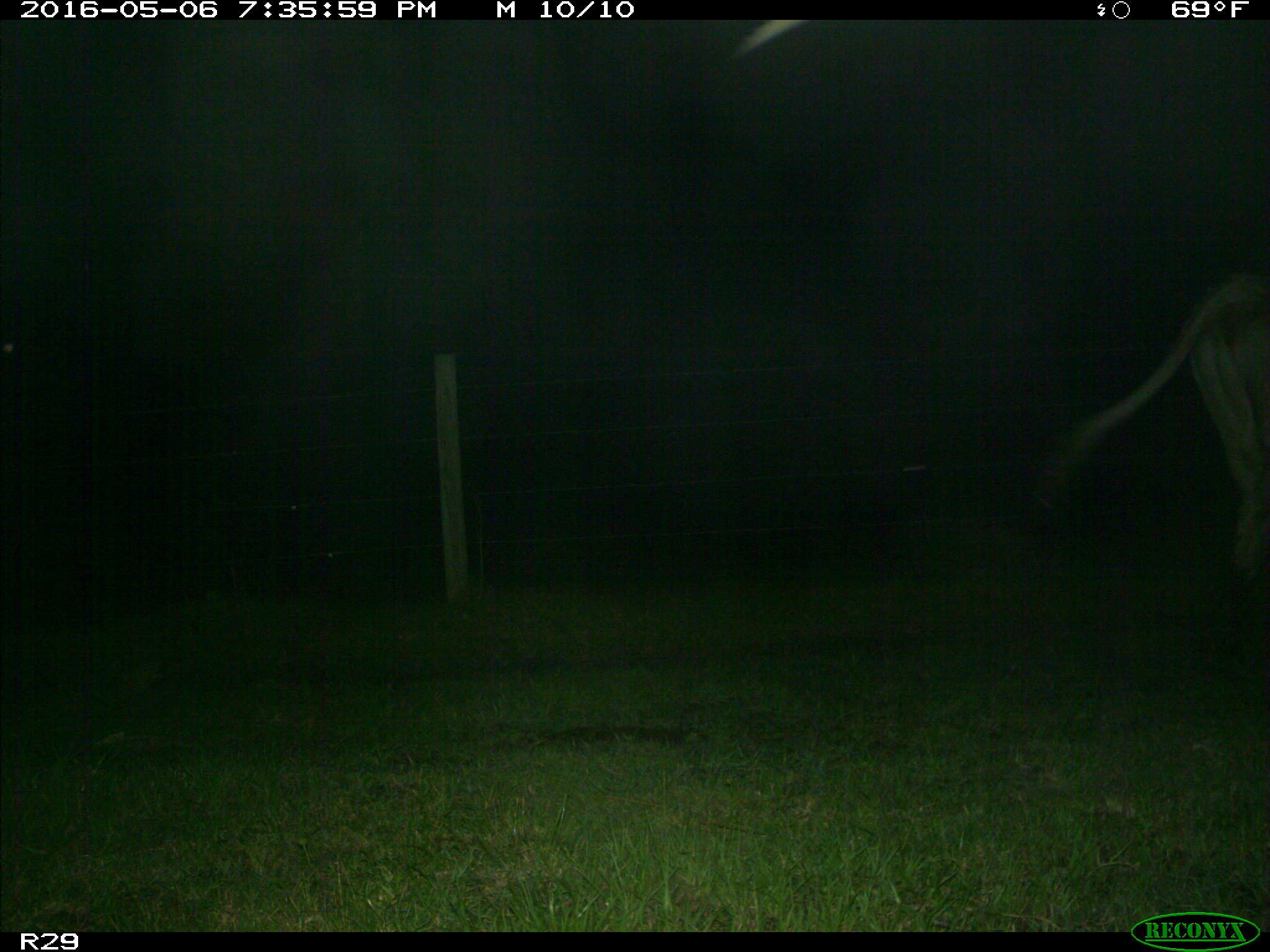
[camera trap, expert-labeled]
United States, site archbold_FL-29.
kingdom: Animalia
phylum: Chordata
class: Mammalia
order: Artiodactyla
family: Bovidae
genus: Bos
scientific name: Bos taurus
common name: domestic cow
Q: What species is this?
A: Bos taurus (domestic cow).